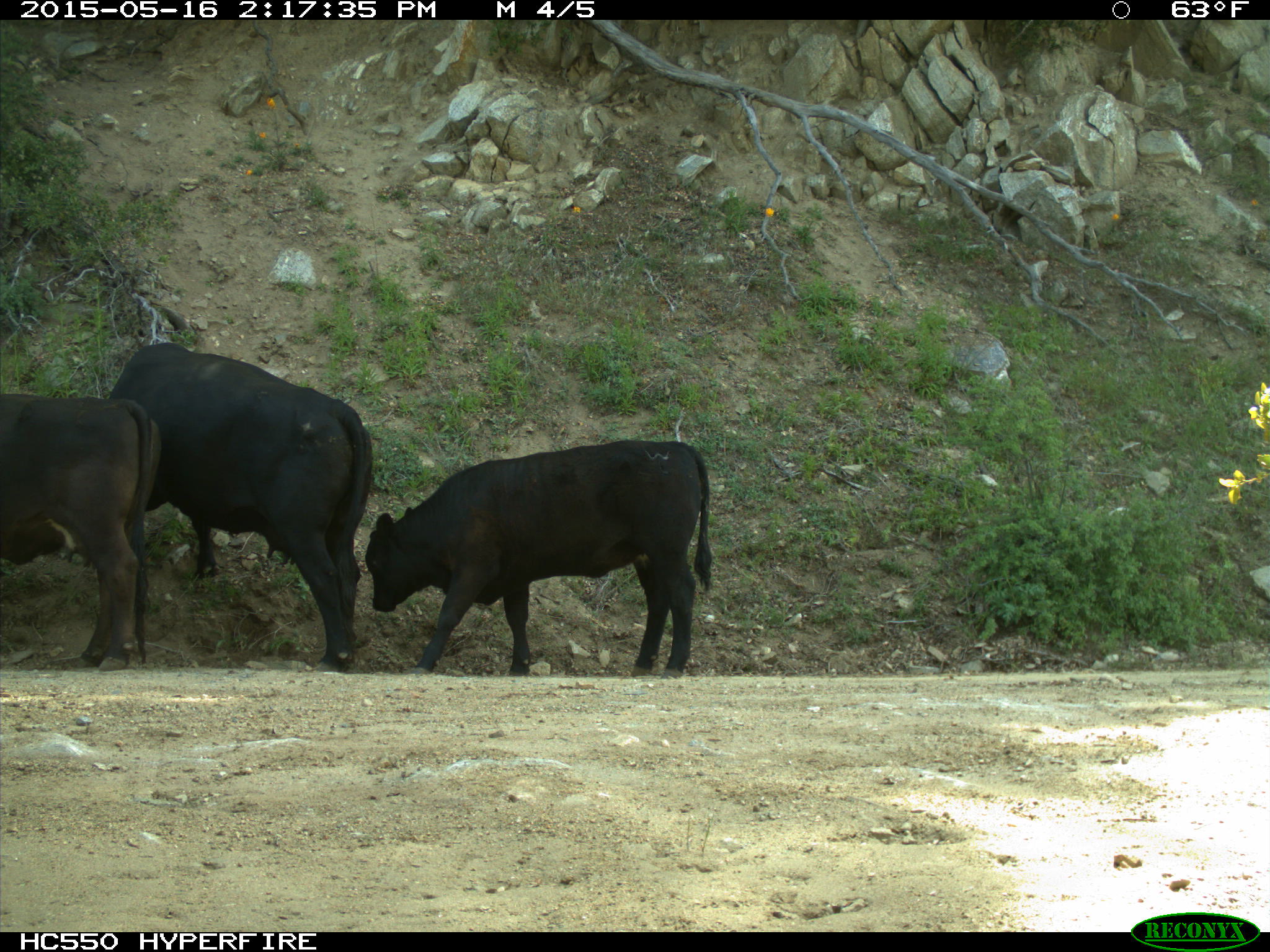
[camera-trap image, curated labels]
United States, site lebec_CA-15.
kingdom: Animalia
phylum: Chordata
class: Mammalia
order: Artiodactyla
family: Bovidae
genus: Bos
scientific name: Bos taurus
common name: domestic cow